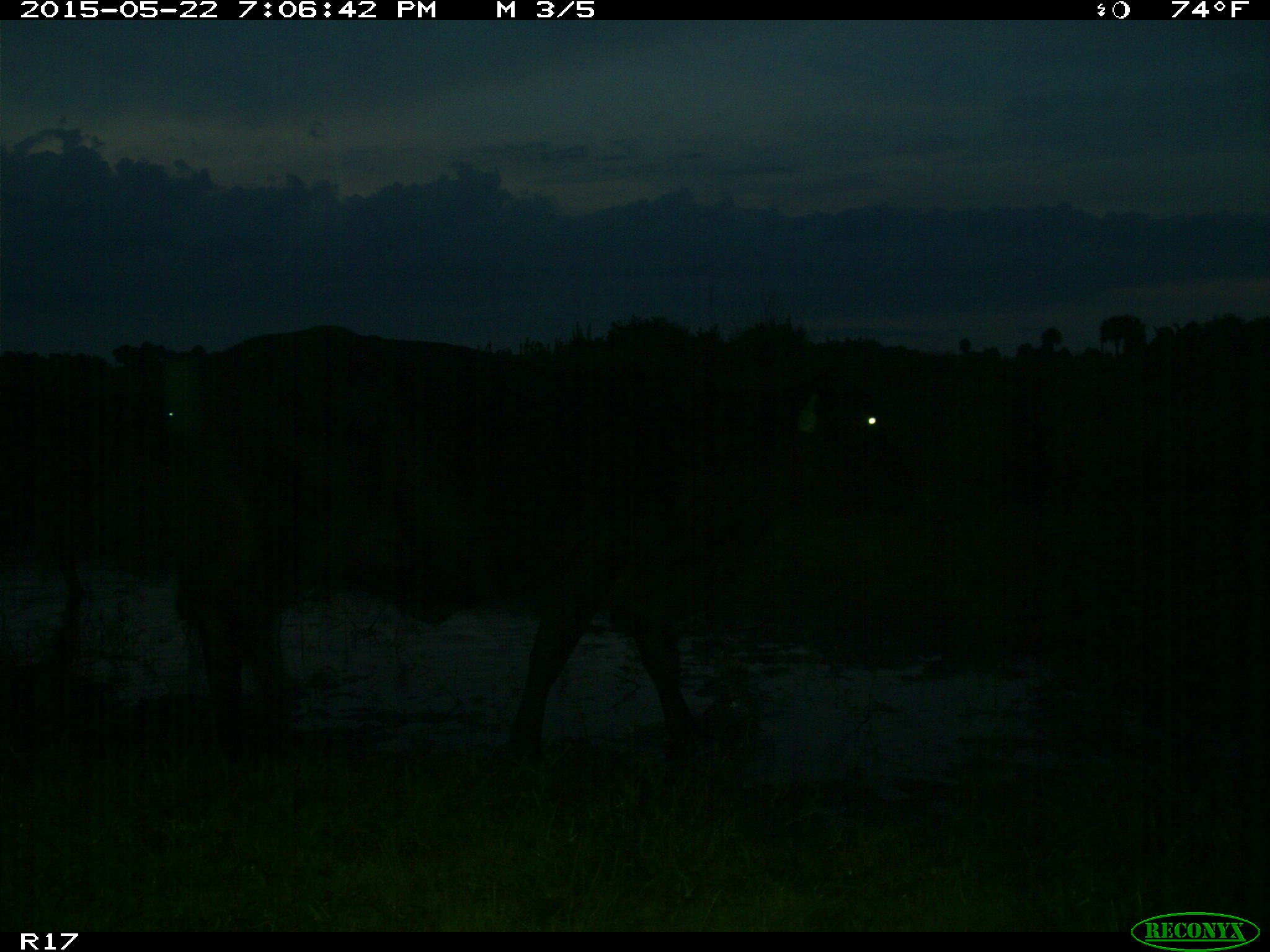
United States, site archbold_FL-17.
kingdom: Animalia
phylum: Chordata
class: Mammalia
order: Artiodactyla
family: Bovidae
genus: Bos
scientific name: Bos taurus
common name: domestic cow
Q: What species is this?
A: Bos taurus (domestic cow).